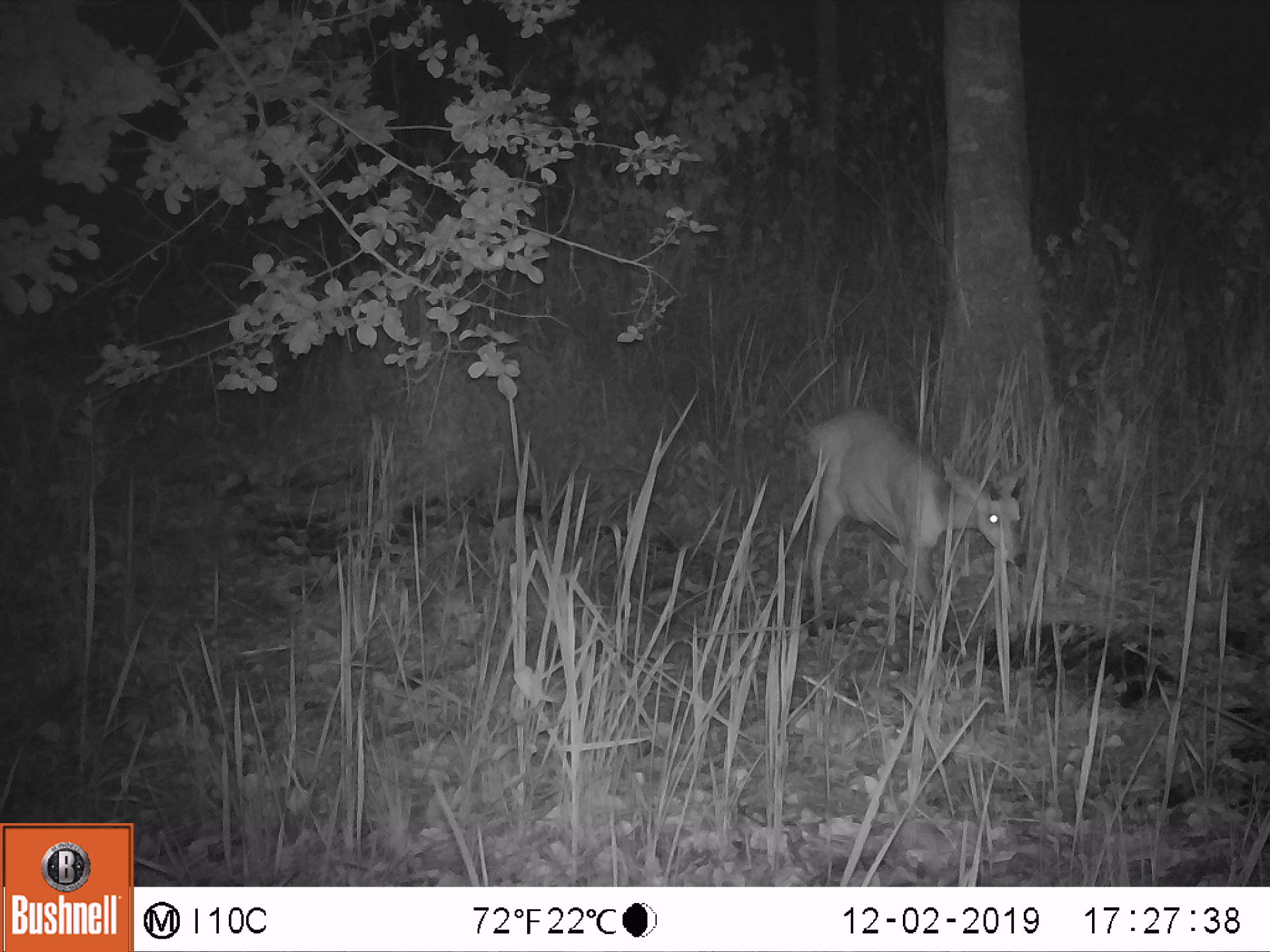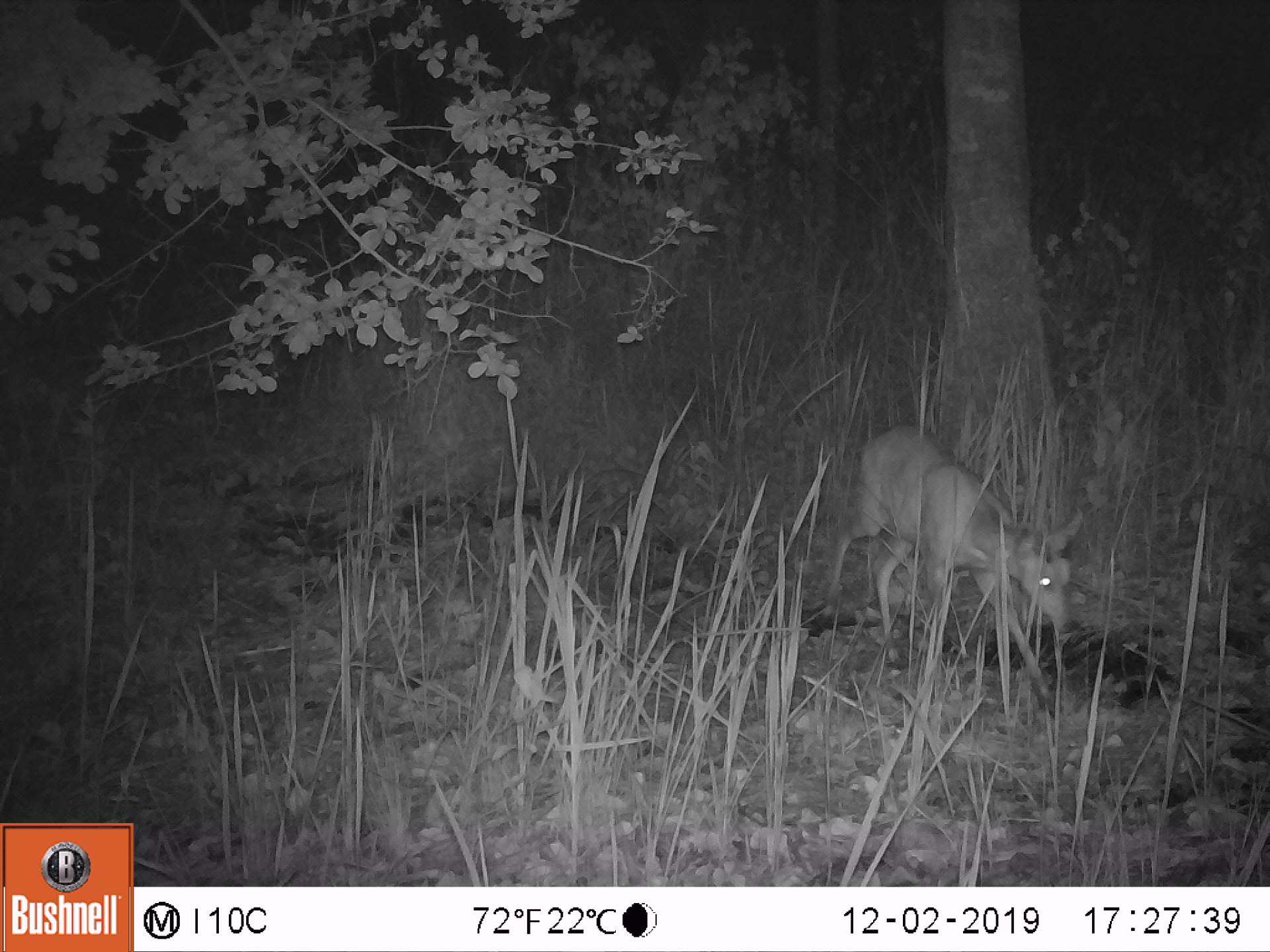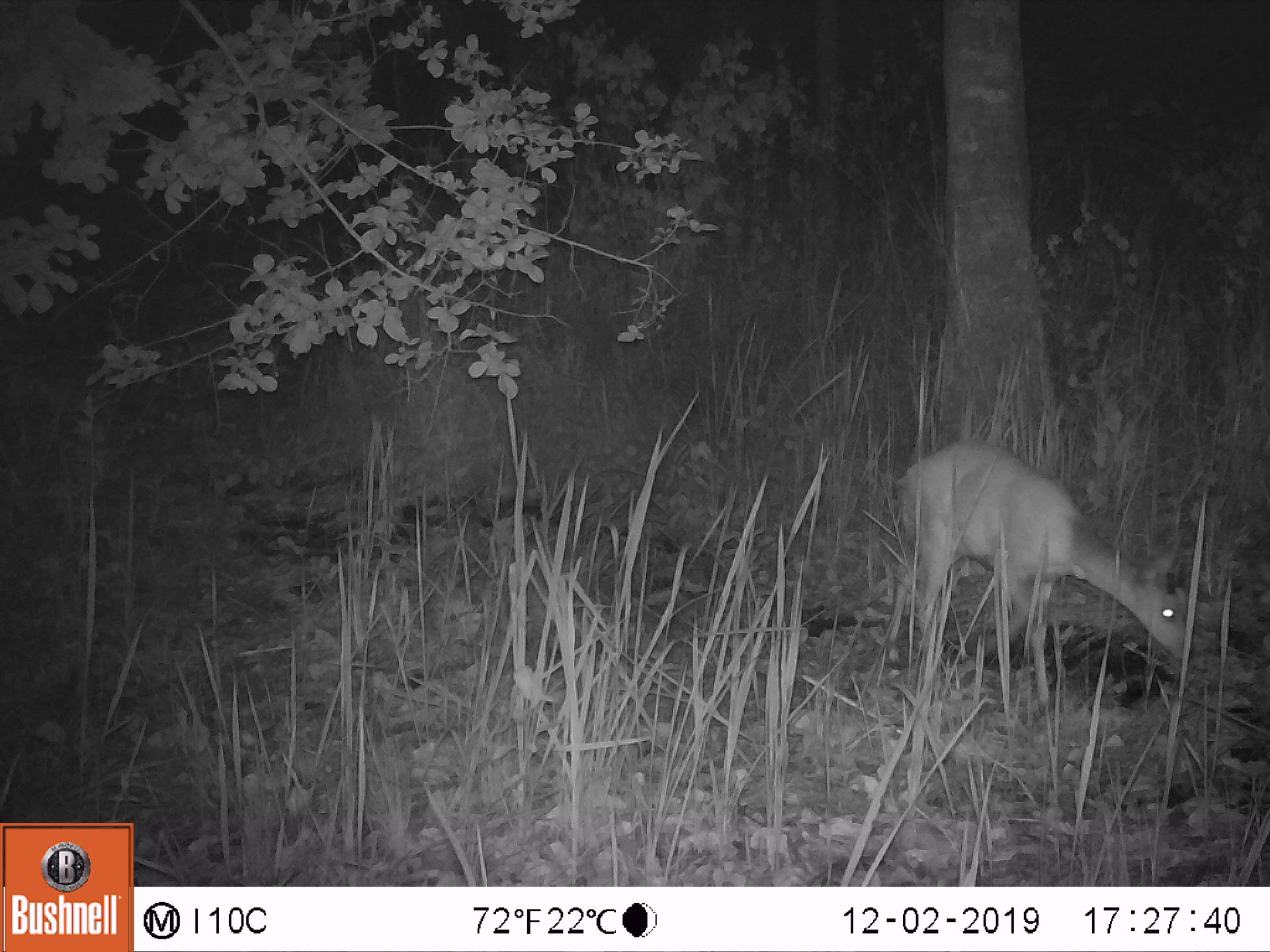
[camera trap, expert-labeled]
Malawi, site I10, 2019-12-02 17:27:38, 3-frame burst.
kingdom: Animalia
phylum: Chordata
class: Mammalia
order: Artiodactyla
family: Bovidae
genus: Tragelaphus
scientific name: Tragelaphus sylvaticus sylvaticus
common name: cape bushbuck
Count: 1.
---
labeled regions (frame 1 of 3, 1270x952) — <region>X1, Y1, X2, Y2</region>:
cape bushbuck: <region>794, 404, 1037, 675</region>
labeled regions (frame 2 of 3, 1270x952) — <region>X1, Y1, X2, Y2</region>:
cape bushbuck: <region>805, 419, 1088, 725</region>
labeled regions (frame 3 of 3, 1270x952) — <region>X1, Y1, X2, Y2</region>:
cape bushbuck: <region>882, 431, 1199, 730</region>